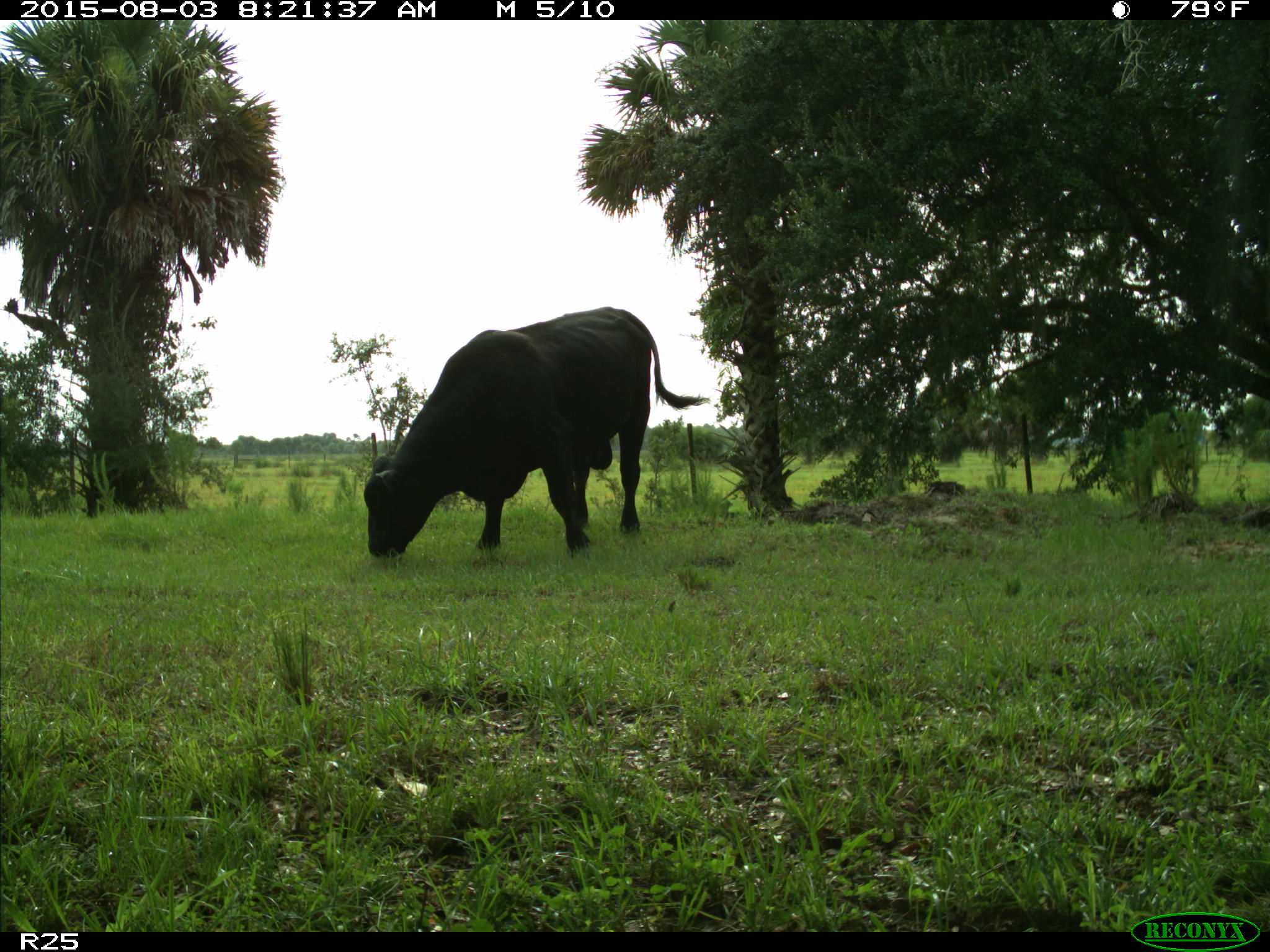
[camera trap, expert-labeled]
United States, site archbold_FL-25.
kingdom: Animalia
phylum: Chordata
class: Mammalia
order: Artiodactyla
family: Bovidae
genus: Bos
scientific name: Bos taurus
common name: domestic cow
Bos taurus (domestic cow).